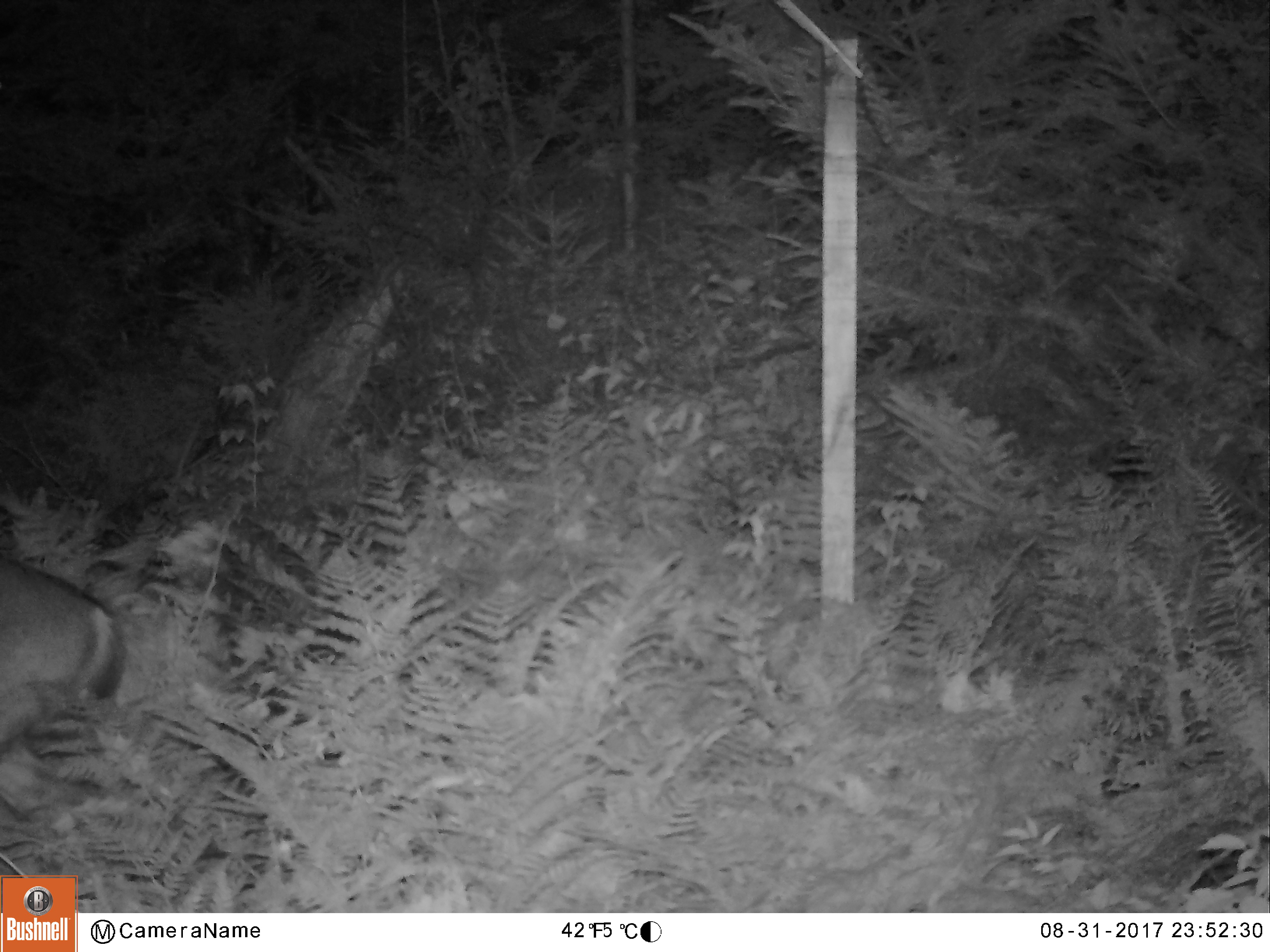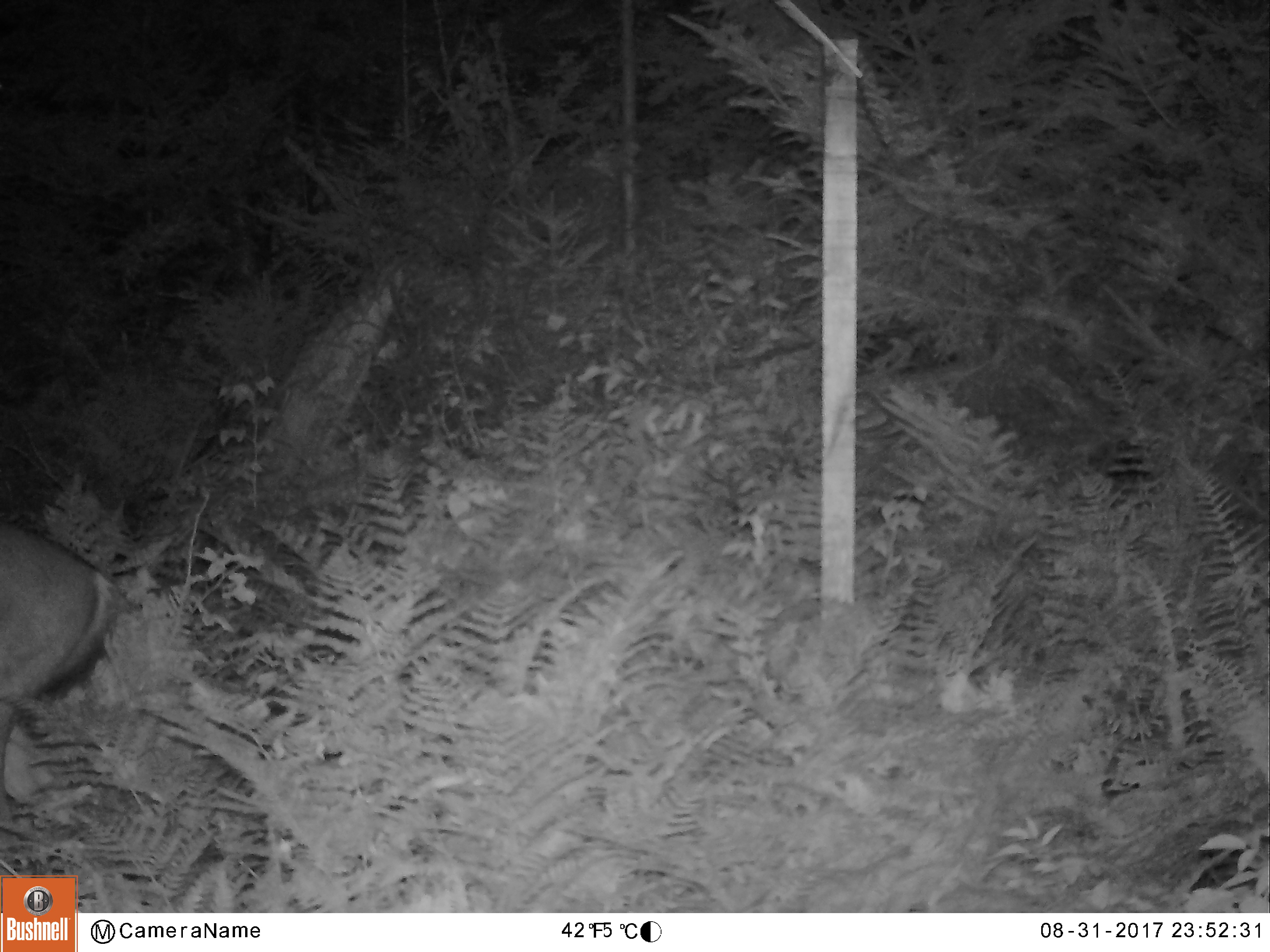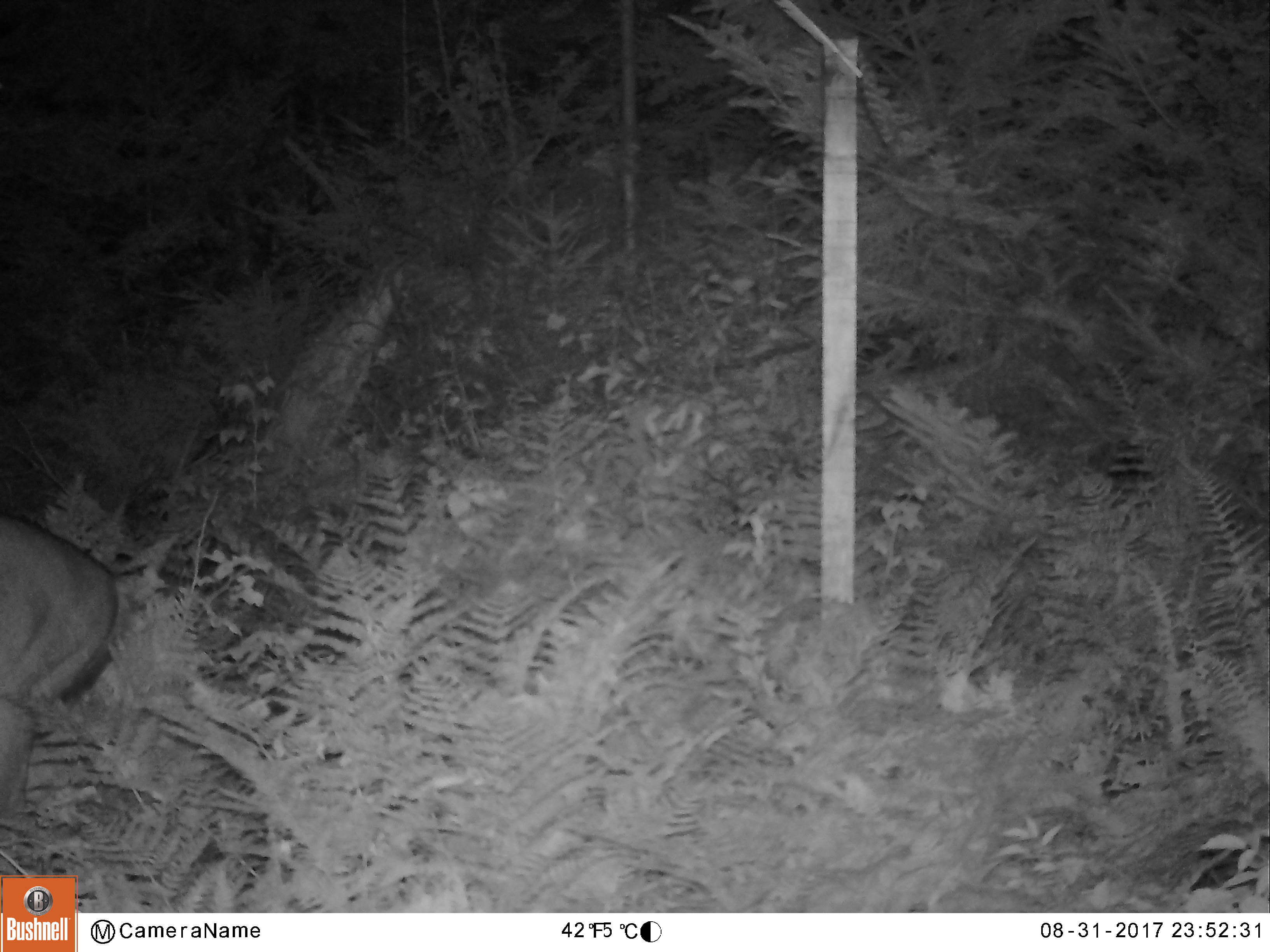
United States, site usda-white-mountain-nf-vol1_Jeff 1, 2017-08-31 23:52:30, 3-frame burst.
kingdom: Animalia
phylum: Chordata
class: Mammalia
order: Artiodactyla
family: Cervidae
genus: Odocoileus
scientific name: Odocoileus virginianus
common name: white-tailed deer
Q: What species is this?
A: White-tailed deer (Odocoileus virginianus).